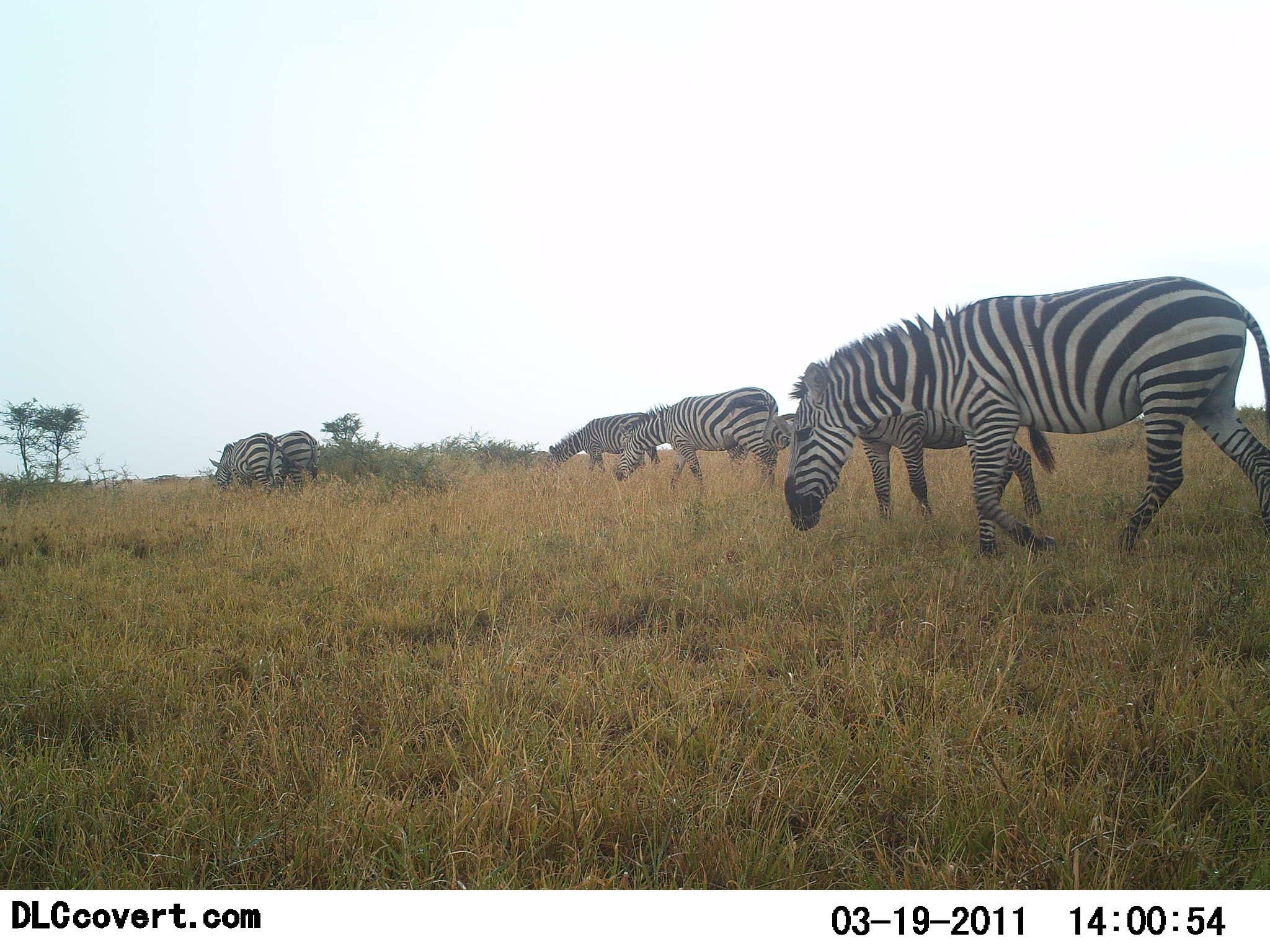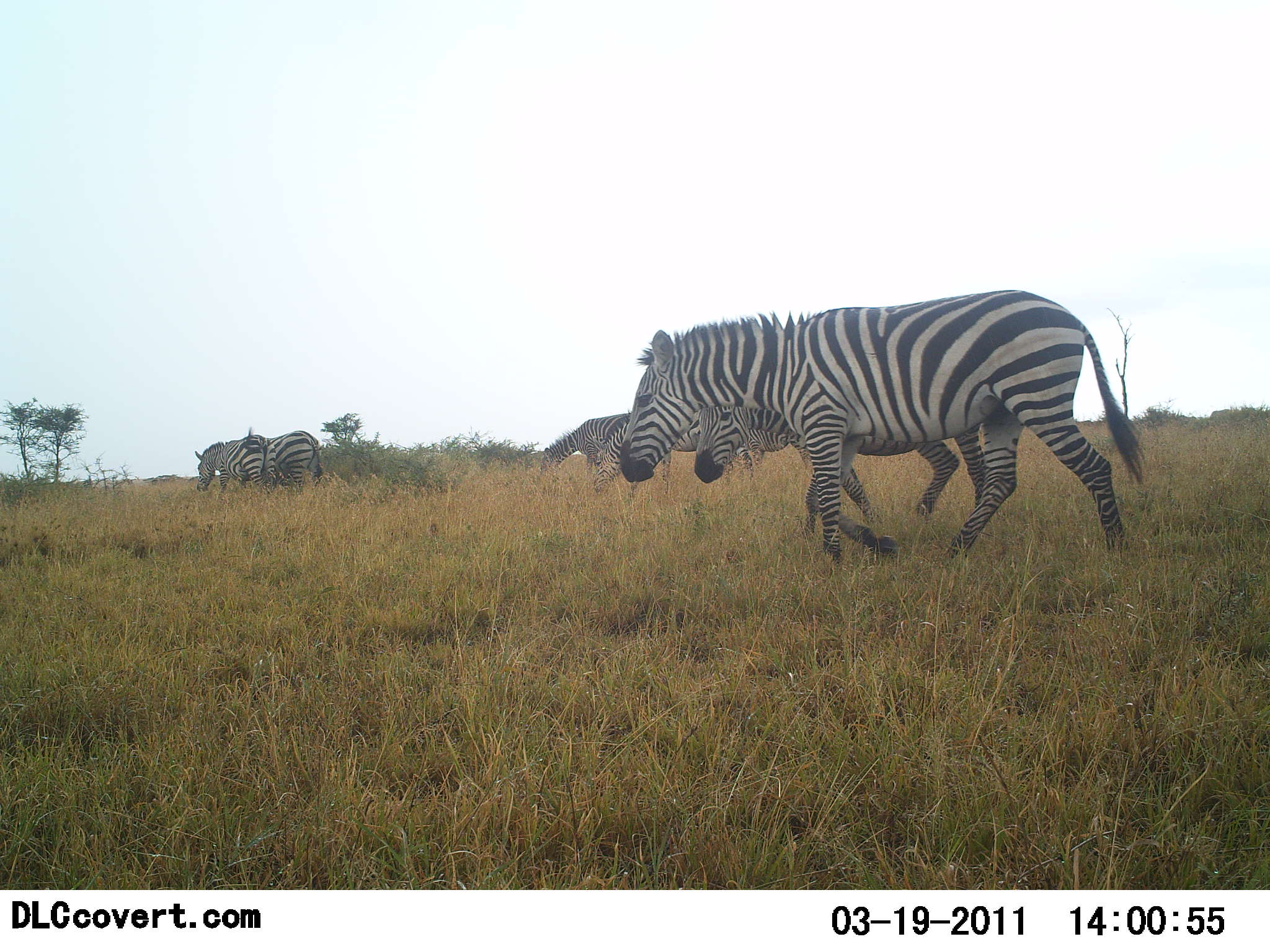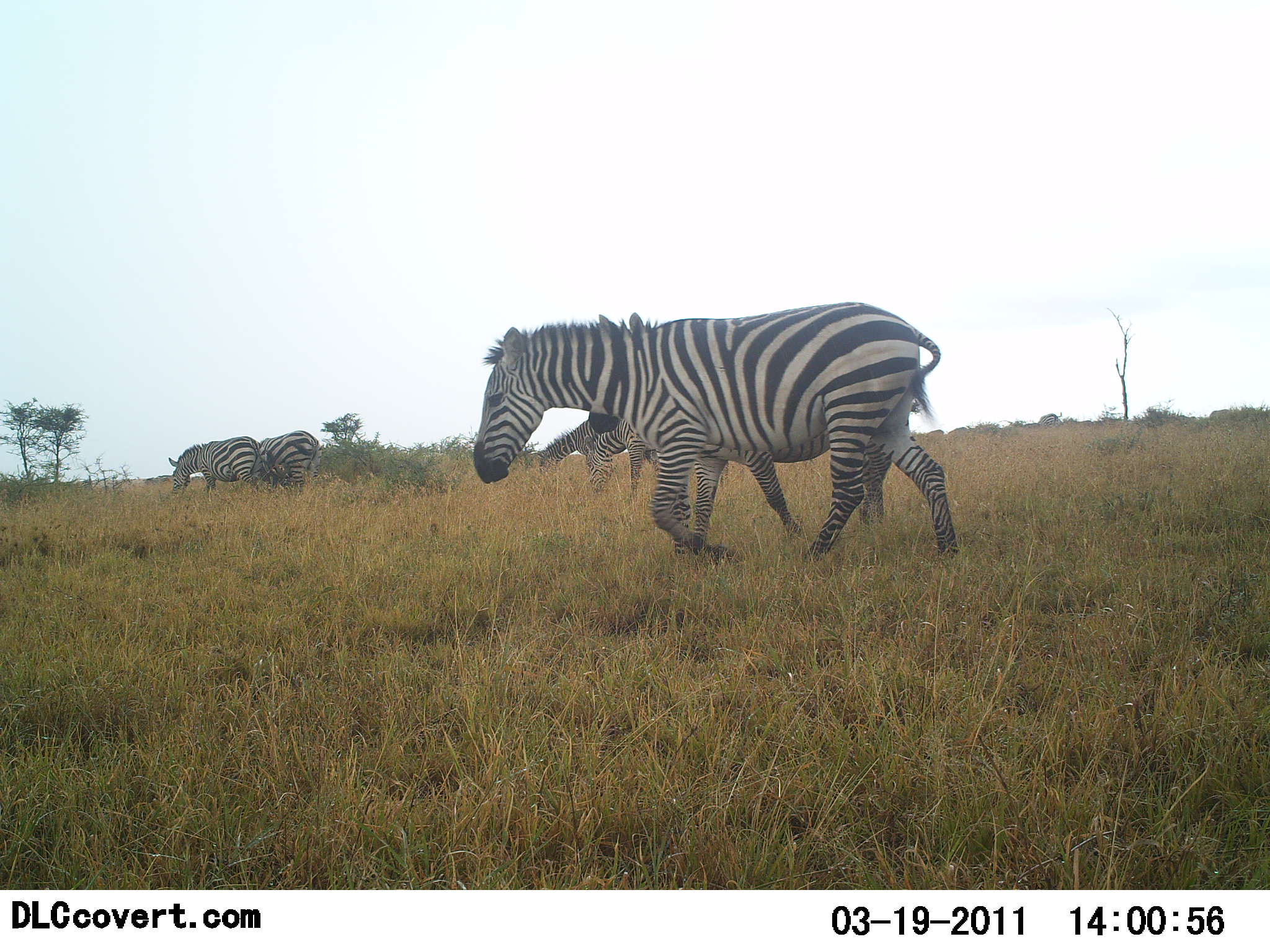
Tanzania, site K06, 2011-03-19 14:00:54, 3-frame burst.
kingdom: Animalia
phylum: Chordata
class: Mammalia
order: Perissodactyla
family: Equidae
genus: Equus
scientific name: Equus quagga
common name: plains zebra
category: zebra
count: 6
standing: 25%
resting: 0%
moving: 92%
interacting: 0%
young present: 0%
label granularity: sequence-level